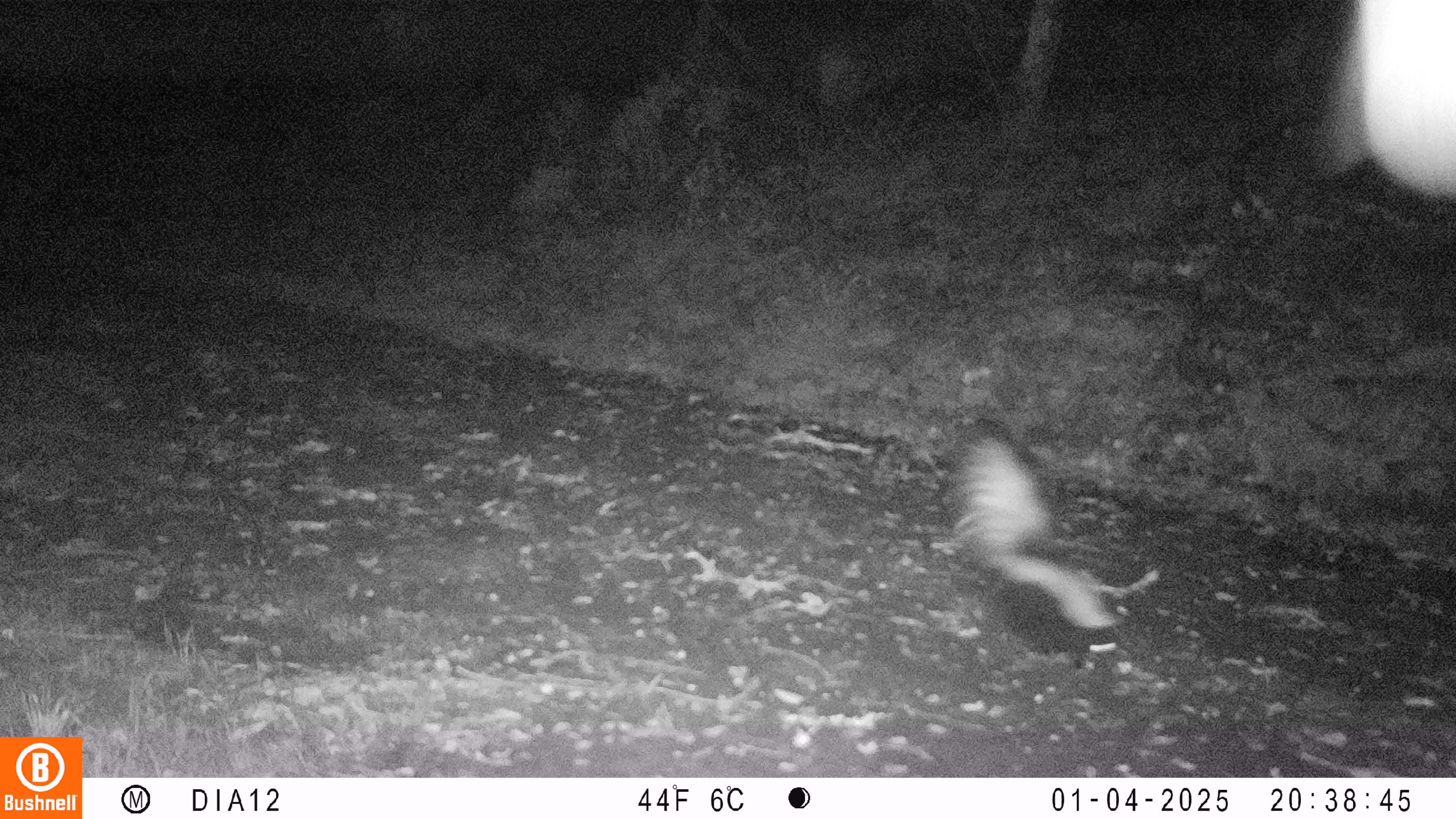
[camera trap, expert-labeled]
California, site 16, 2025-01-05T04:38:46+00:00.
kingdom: Animalia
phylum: Chordata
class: Mammalia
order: Carnivora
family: Mephitidae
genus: Mephitis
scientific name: Mephitis mephitis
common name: striped skunk